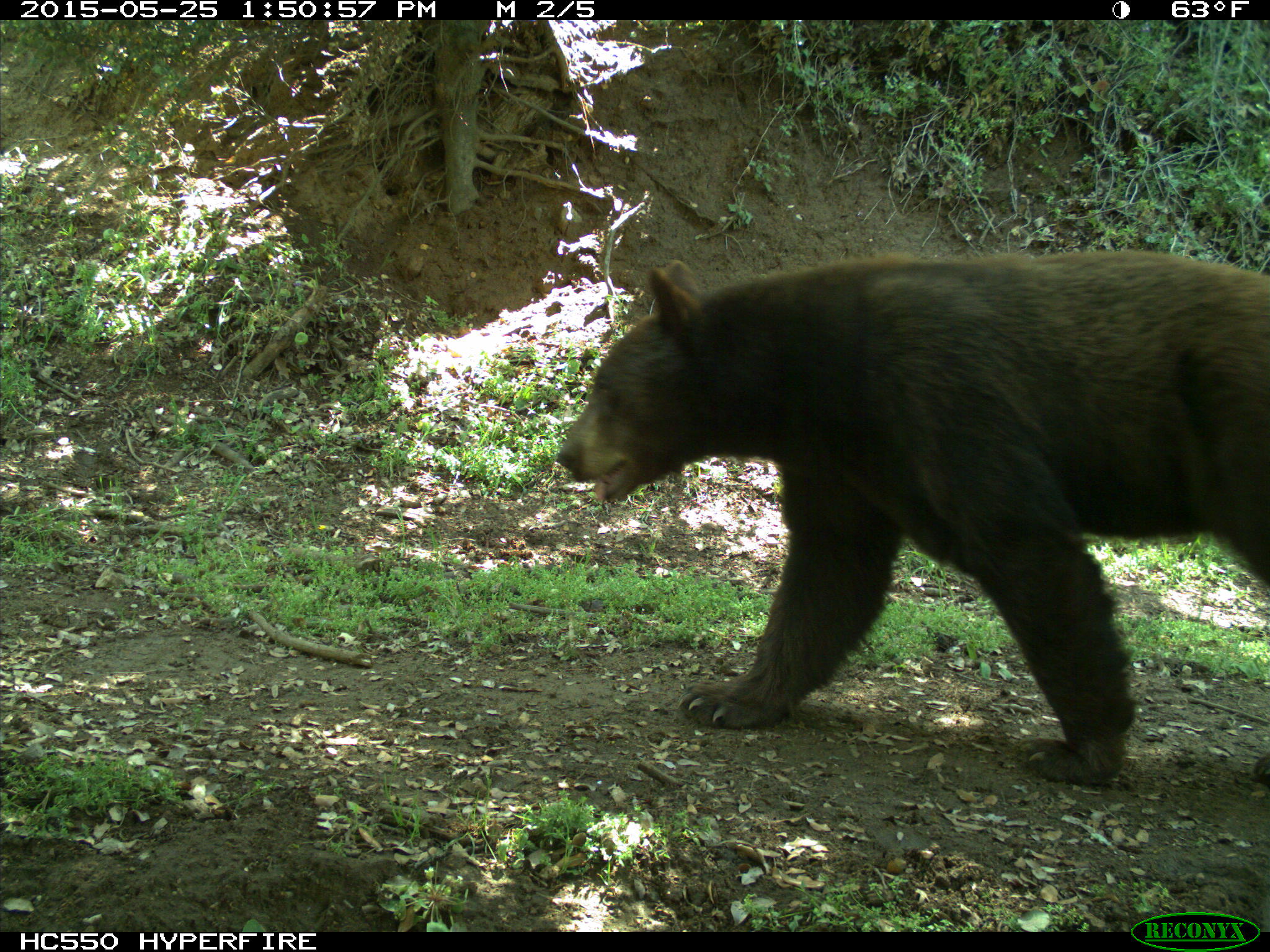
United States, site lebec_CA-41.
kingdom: Animalia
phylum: Chordata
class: Mammalia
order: Carnivora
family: Ursidae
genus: Ursus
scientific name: Ursus americanus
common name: american black bear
Ursus americanus (american black bear).